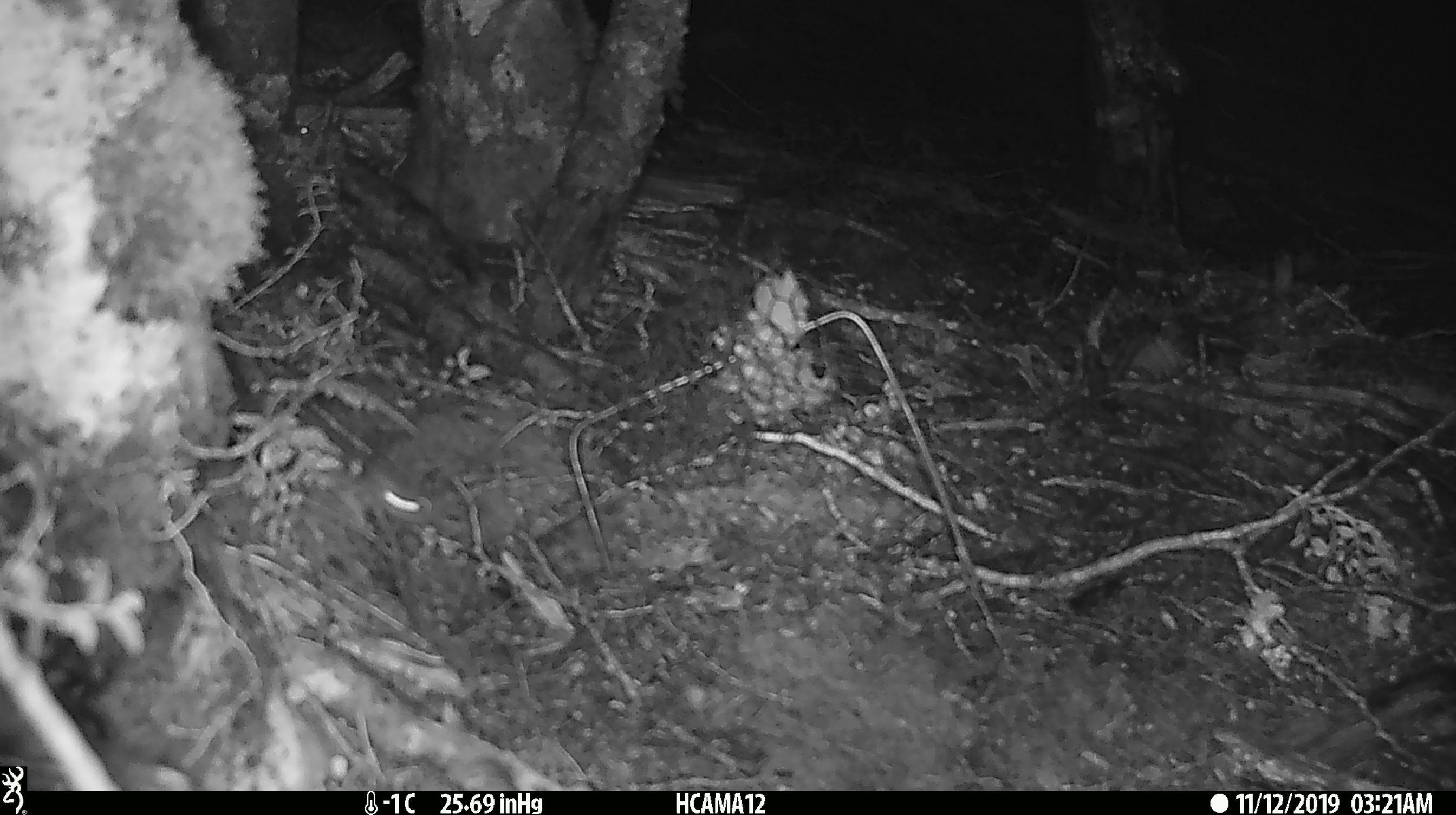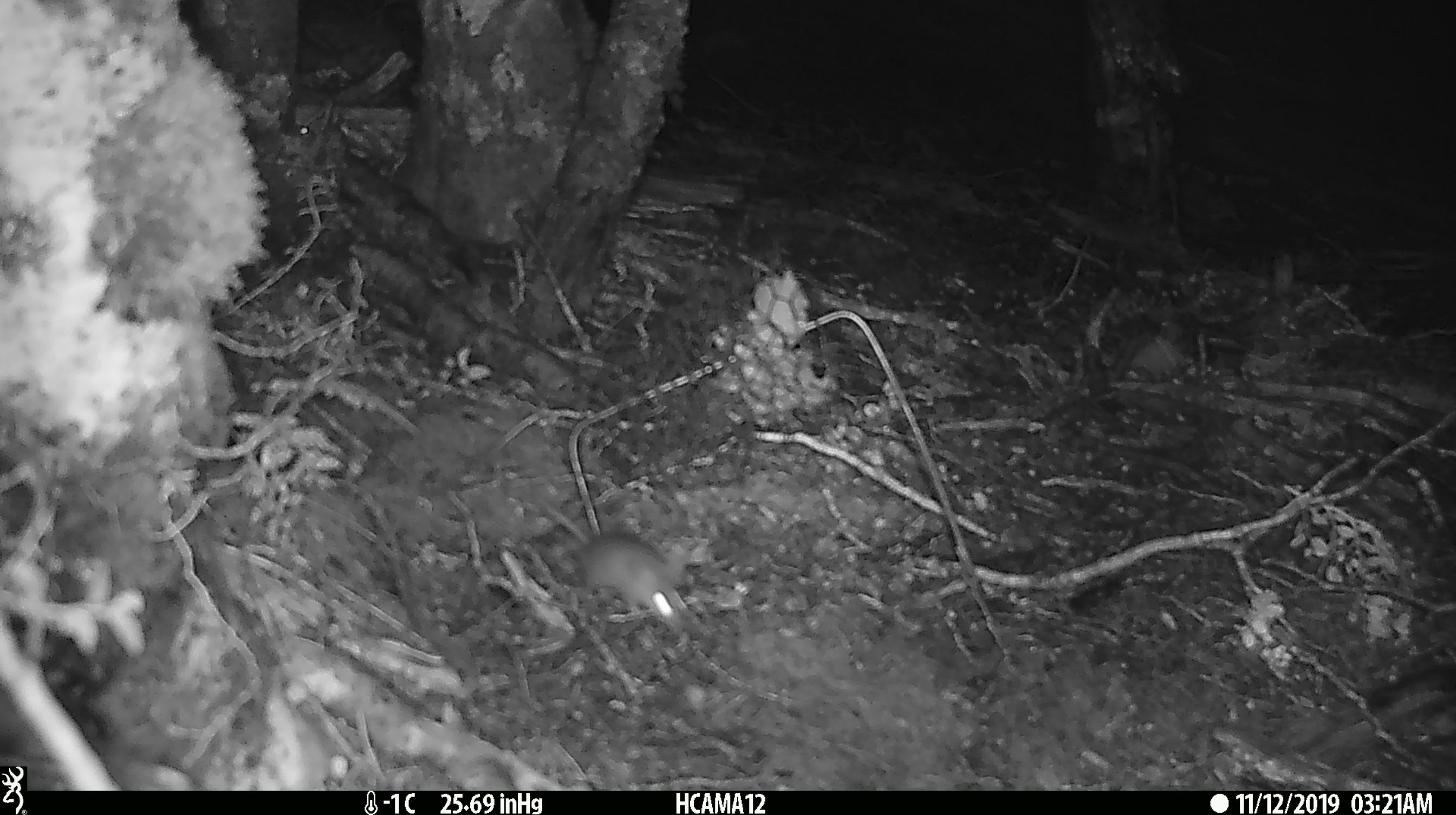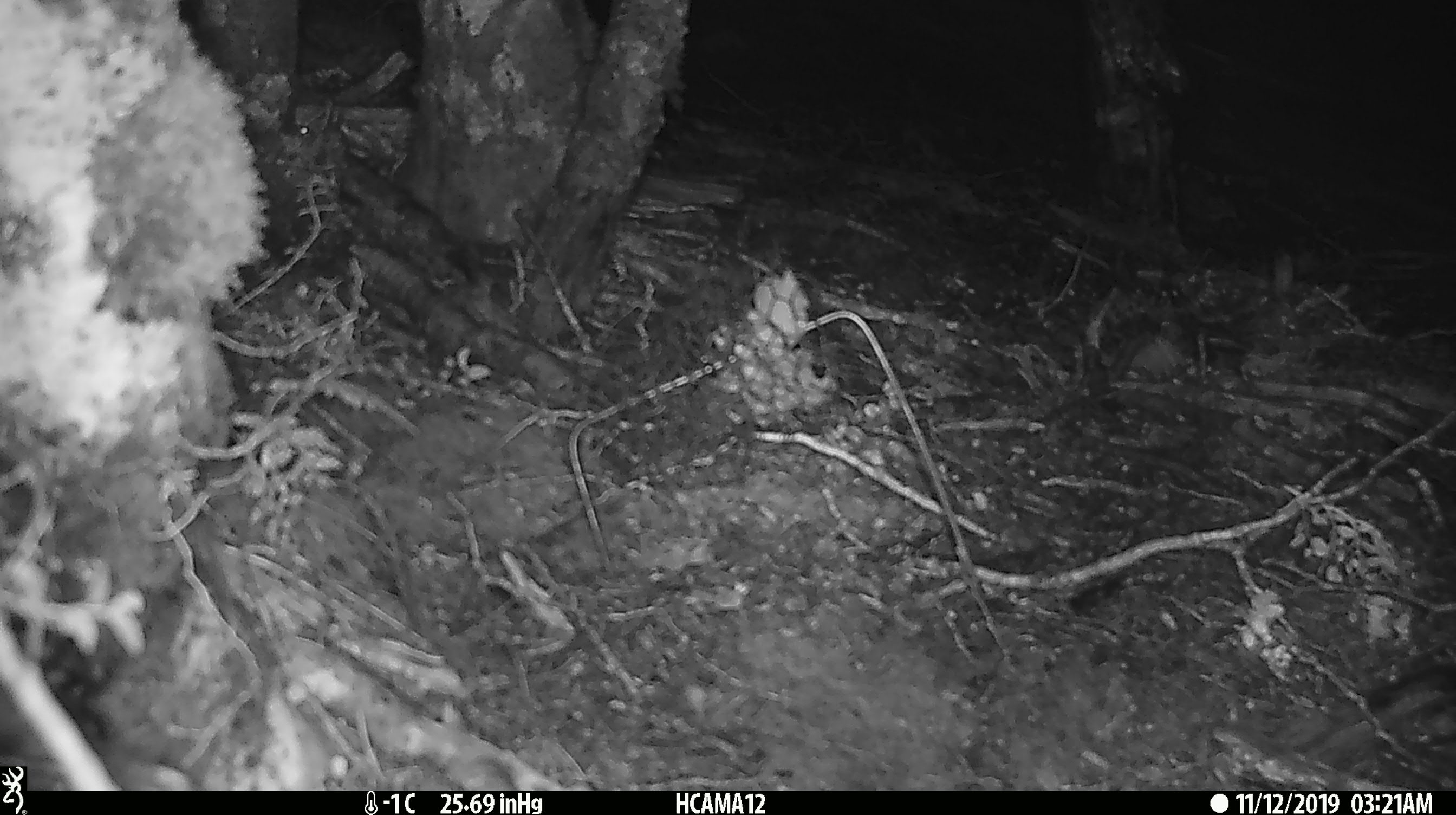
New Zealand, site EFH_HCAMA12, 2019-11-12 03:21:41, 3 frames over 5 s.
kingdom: Animalia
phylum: Chordata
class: Mammalia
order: Rodentia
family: Muridae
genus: Mus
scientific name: Mus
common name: mouse